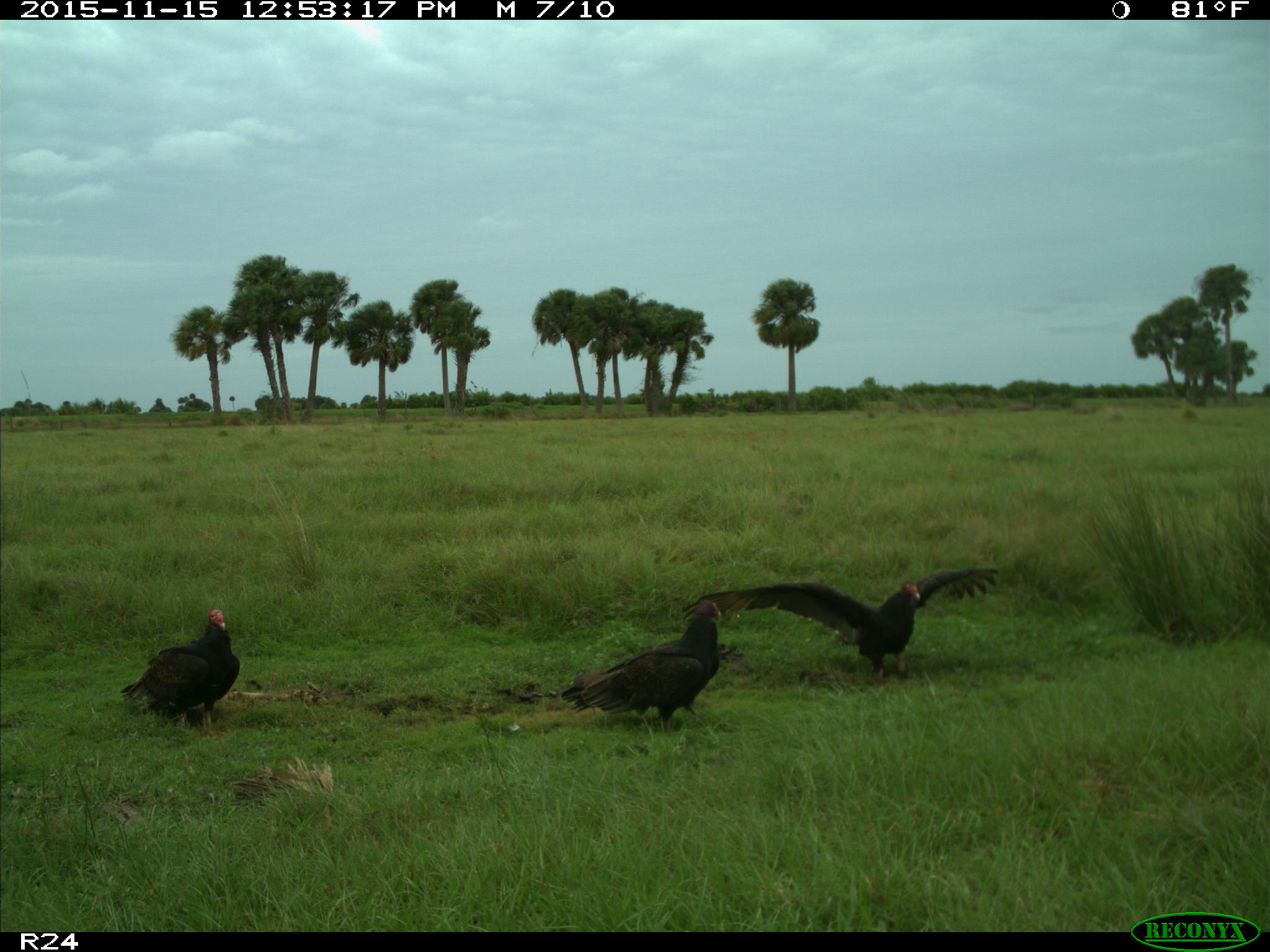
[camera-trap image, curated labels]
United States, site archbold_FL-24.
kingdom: Animalia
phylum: Chordata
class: Aves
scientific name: Aves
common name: birds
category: unidentified bird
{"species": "unidentified bird (birds) (Aves)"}